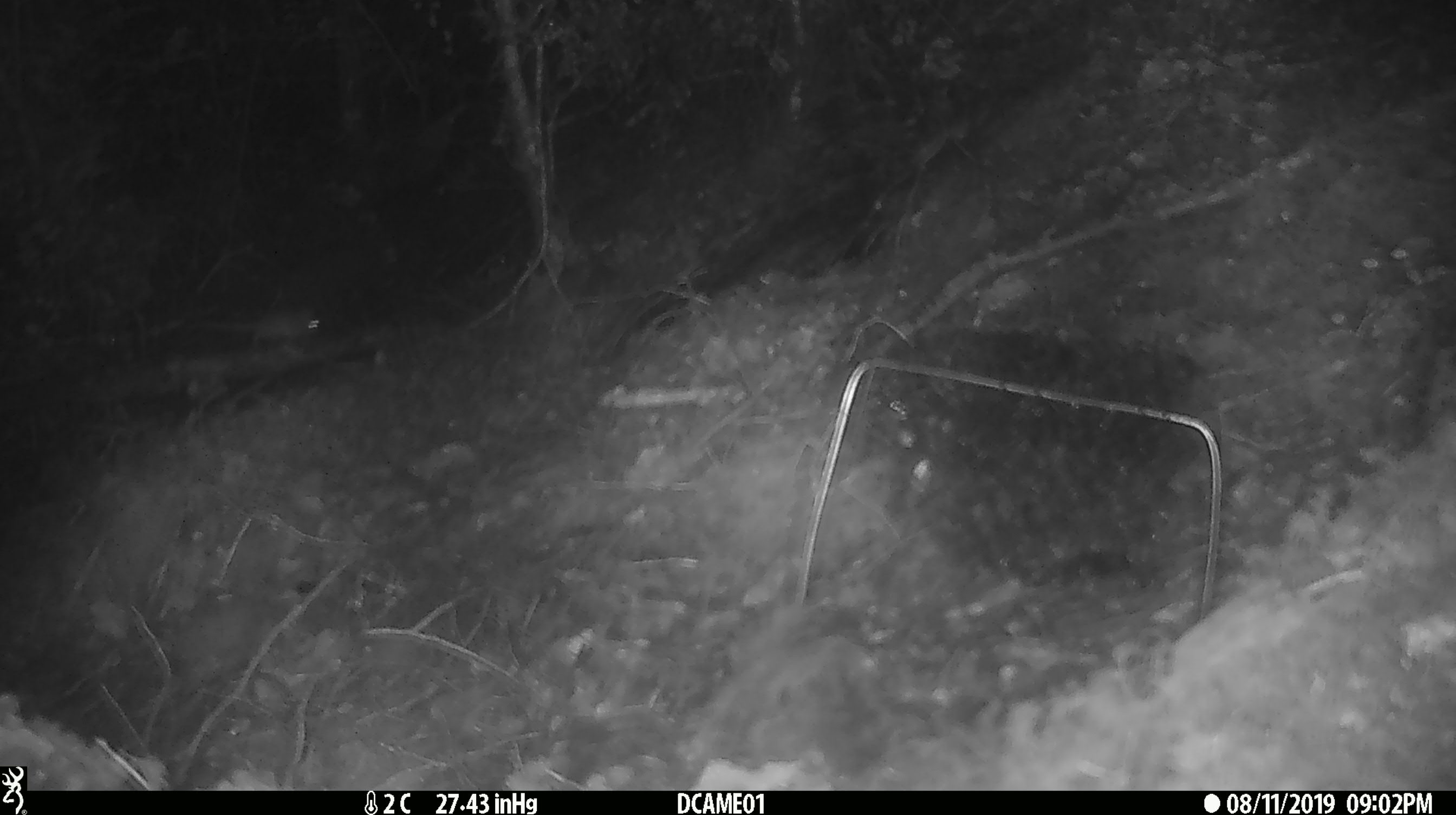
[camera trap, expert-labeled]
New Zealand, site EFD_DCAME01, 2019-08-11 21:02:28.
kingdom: Animalia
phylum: Chordata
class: Mammalia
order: Rodentia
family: Muridae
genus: Mus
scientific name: Mus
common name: mouse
Mouse (Mus).